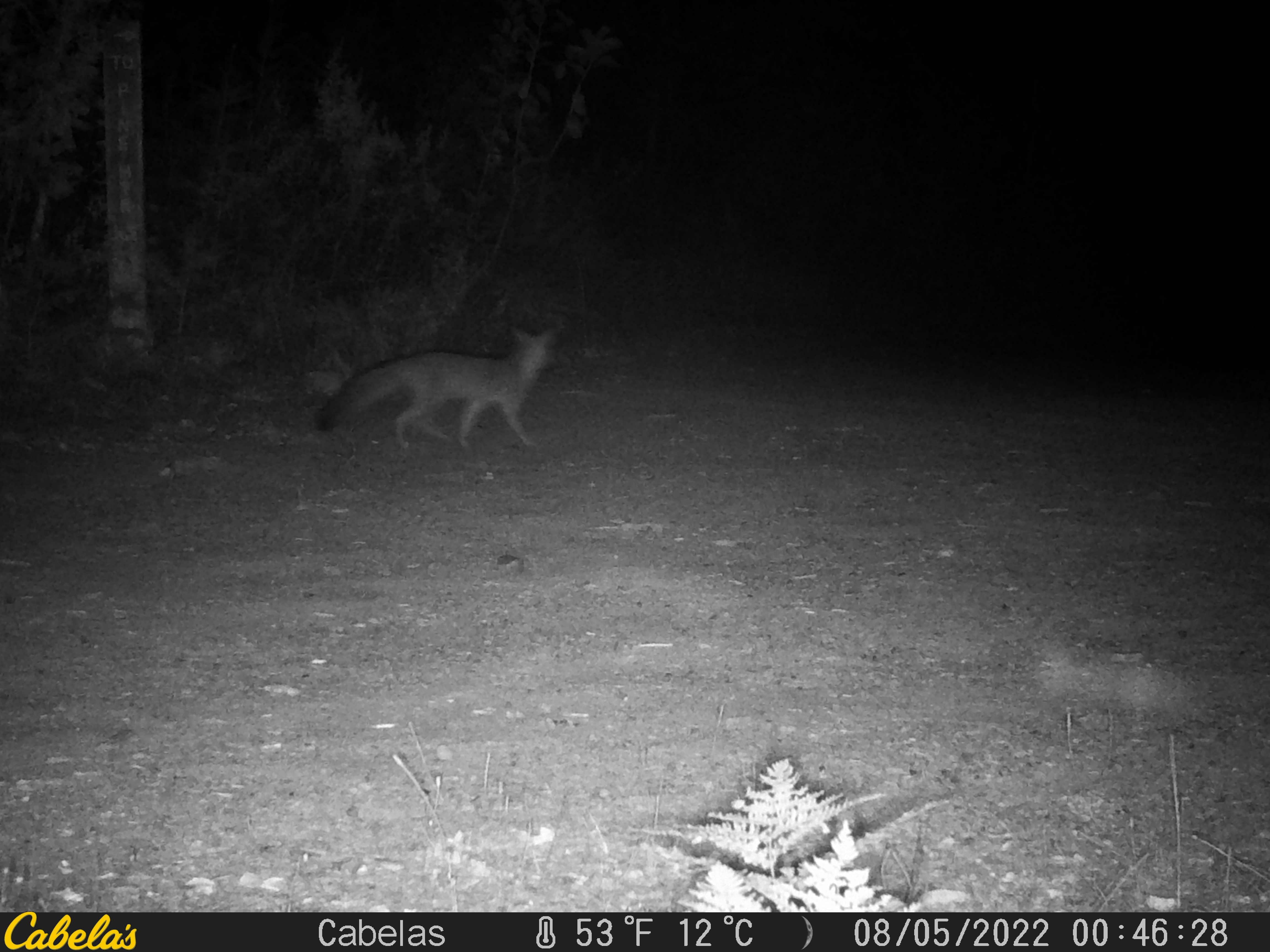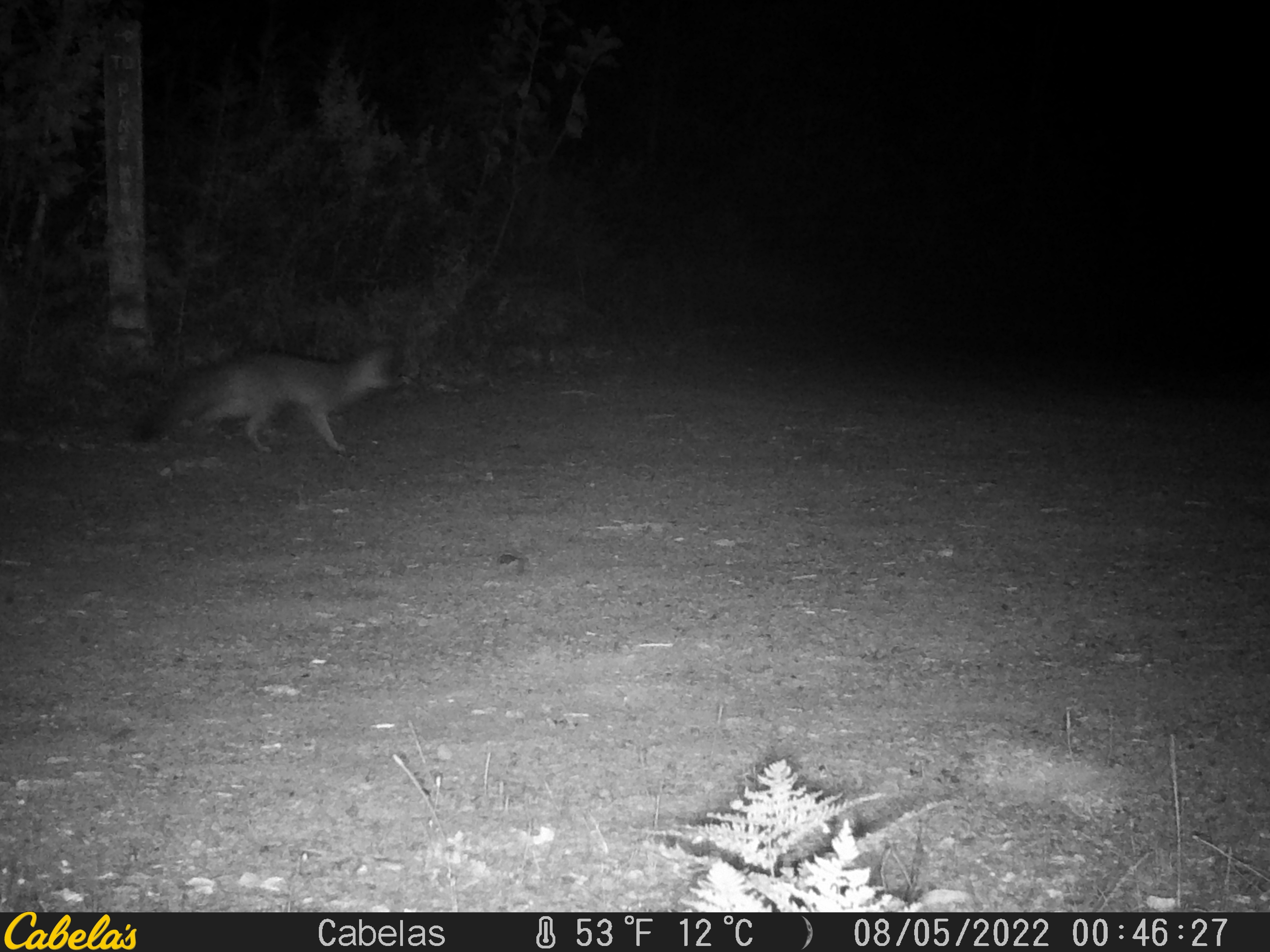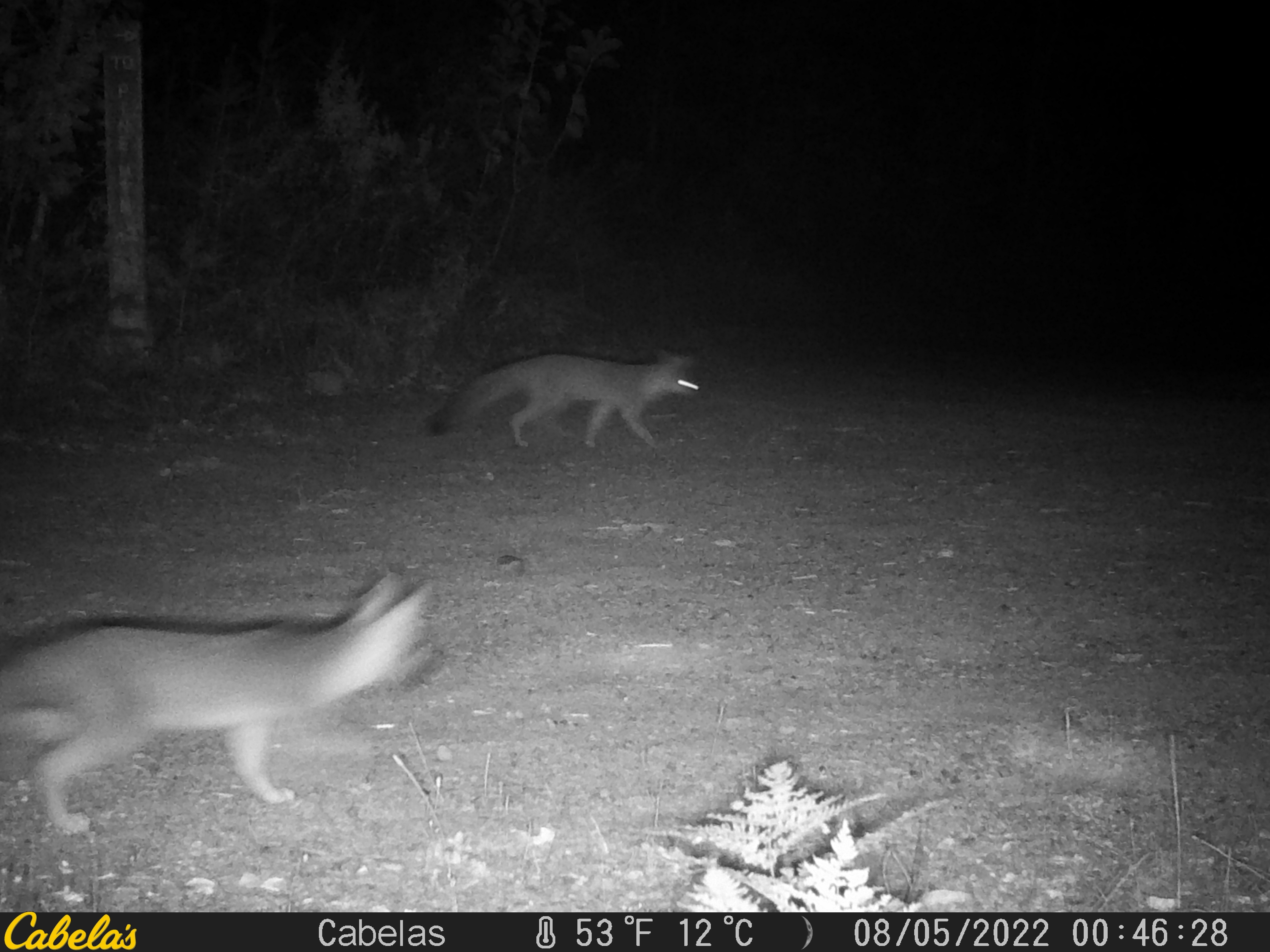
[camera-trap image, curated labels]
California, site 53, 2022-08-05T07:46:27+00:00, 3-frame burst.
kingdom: Animalia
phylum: Chordata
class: Mammalia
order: Carnivora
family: Canidae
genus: Urocyon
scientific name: Urocyon cinereoargenteus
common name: gray fox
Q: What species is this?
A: Gray fox (Urocyon cinereoargenteus).